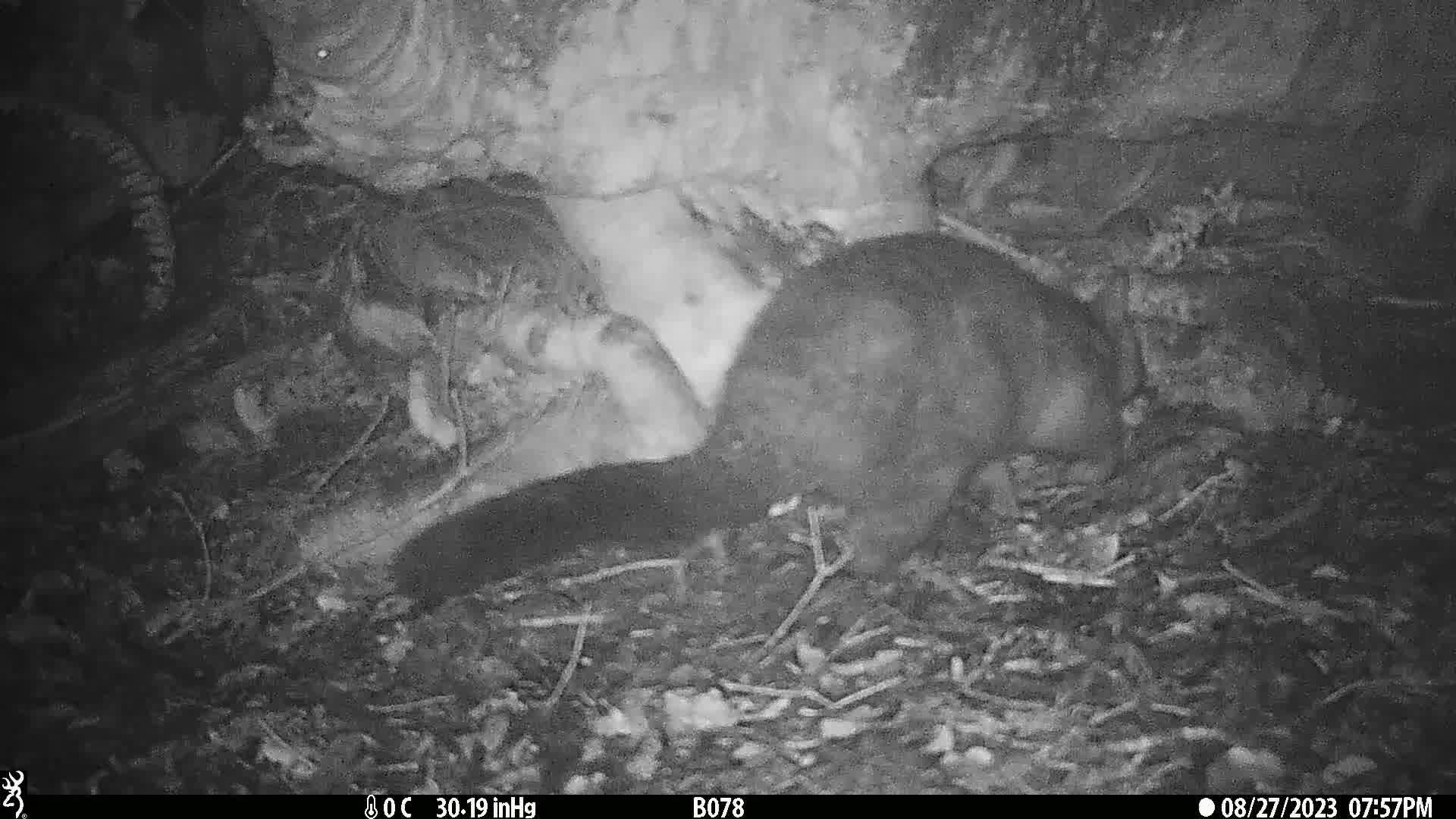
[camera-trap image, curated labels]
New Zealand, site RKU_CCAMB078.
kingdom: Animalia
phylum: Chordata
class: Mammalia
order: Diprotodontia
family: Phalangeridae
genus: Trichosurus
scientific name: Trichosurus vulpecula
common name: common brushtail possum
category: possum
Possum (common brushtail possum) (Trichosurus vulpecula).